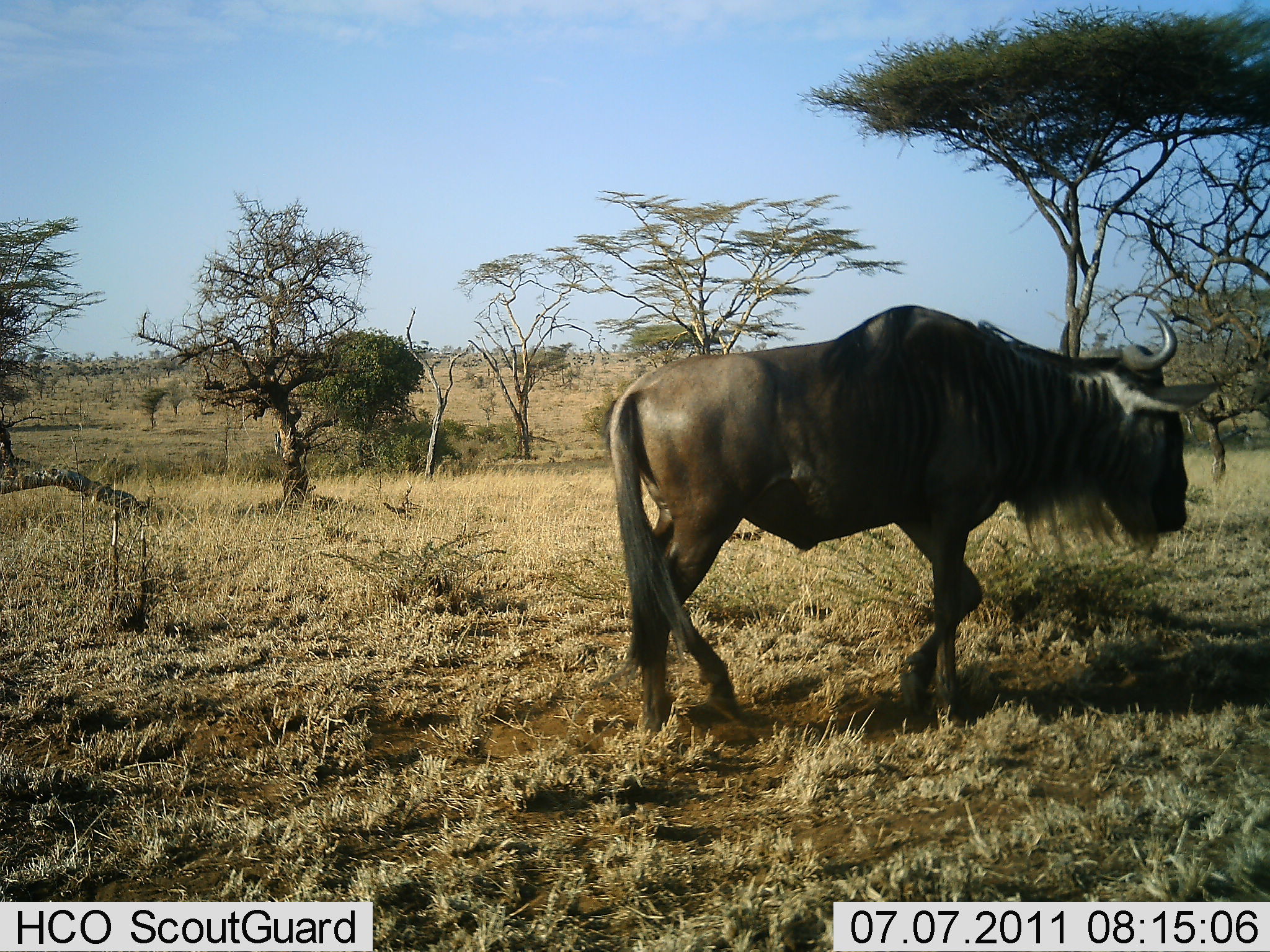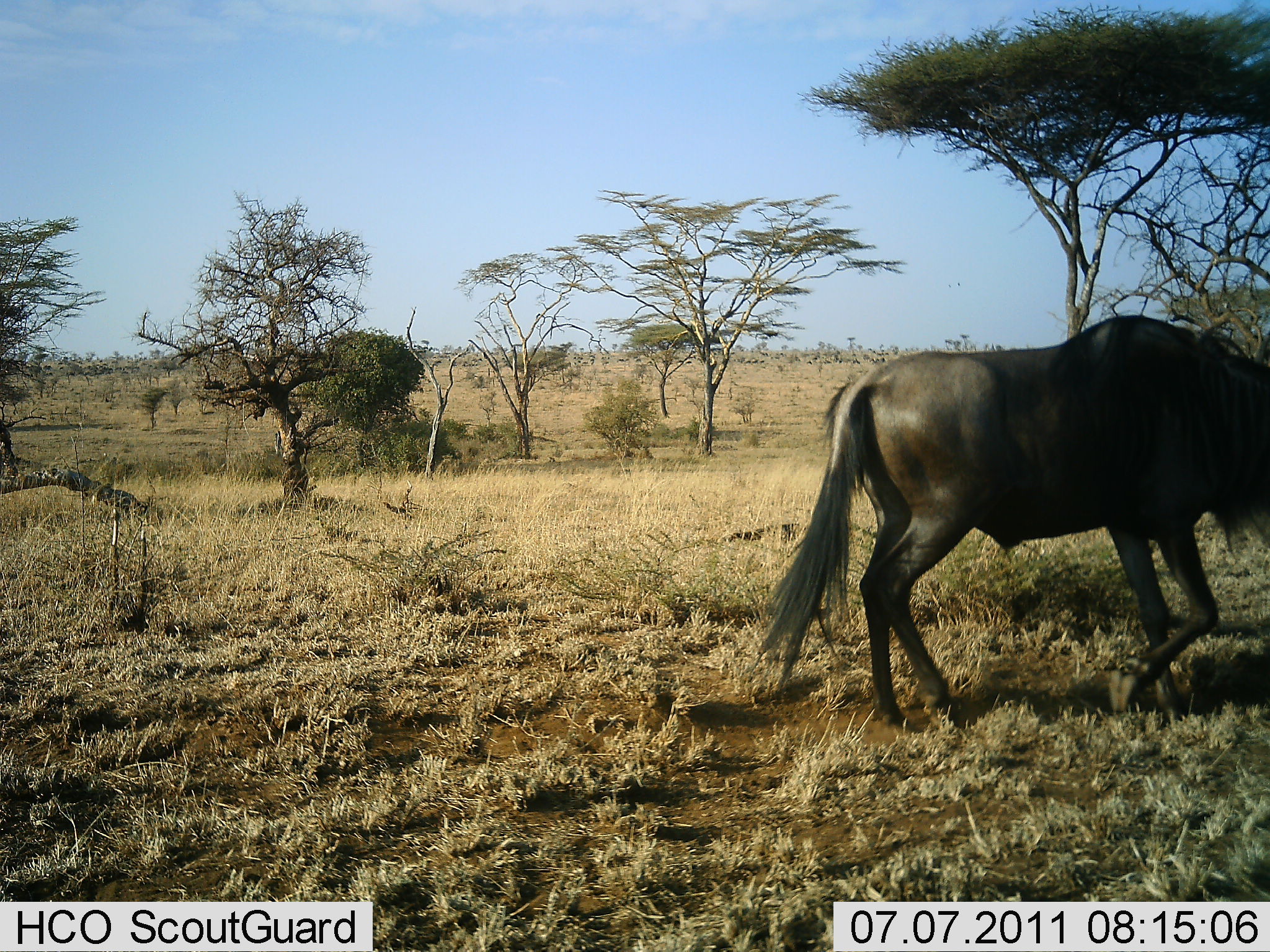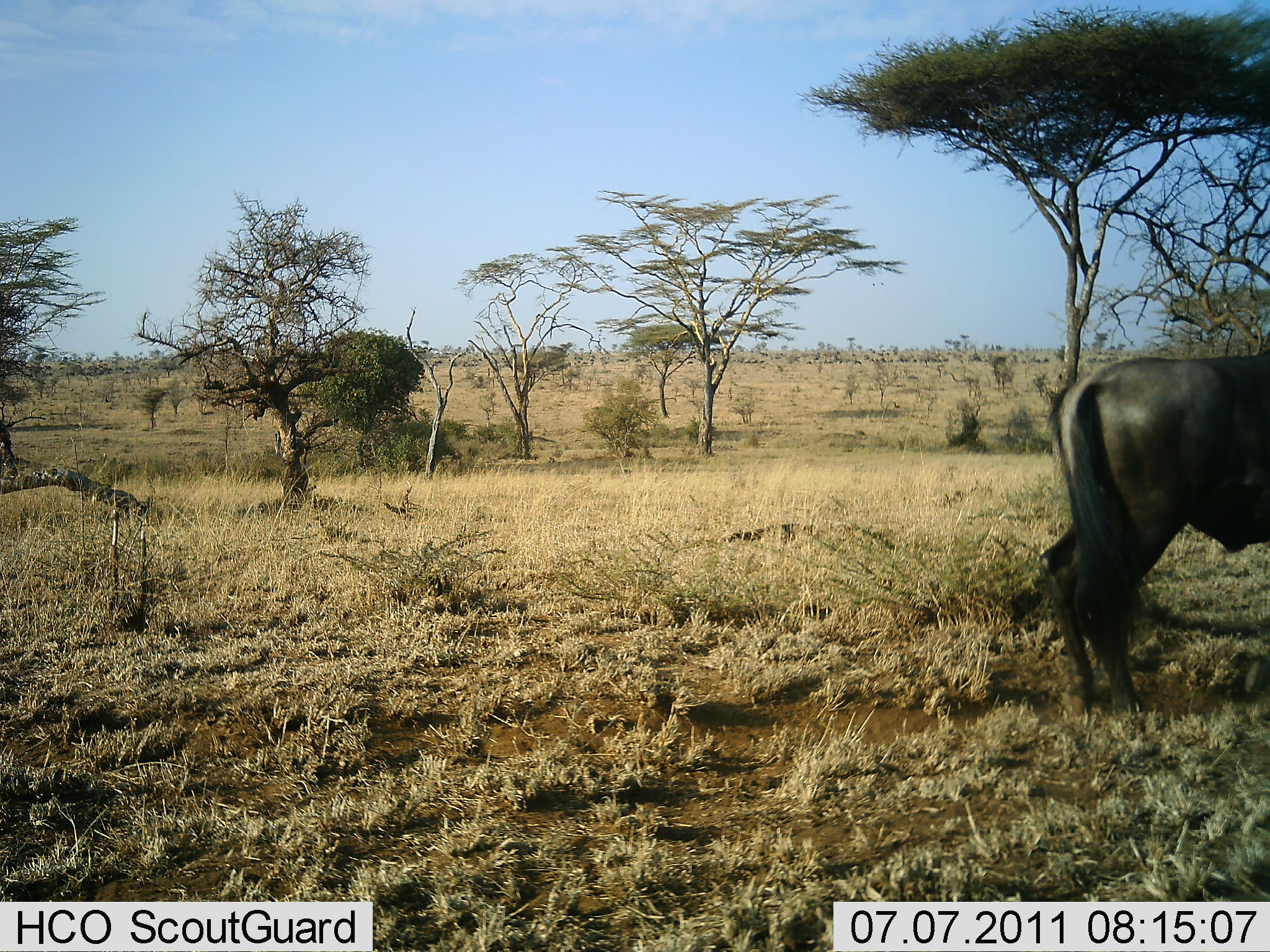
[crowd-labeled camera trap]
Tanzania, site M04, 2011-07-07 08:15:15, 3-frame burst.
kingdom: Animalia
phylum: Chordata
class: Mammalia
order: Artiodactyla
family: Bovidae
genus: Connochaetes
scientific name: Connochaetes taurinus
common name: blue wildebeest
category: wildebeest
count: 1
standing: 0%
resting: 0%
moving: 100%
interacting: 0%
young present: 0%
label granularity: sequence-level